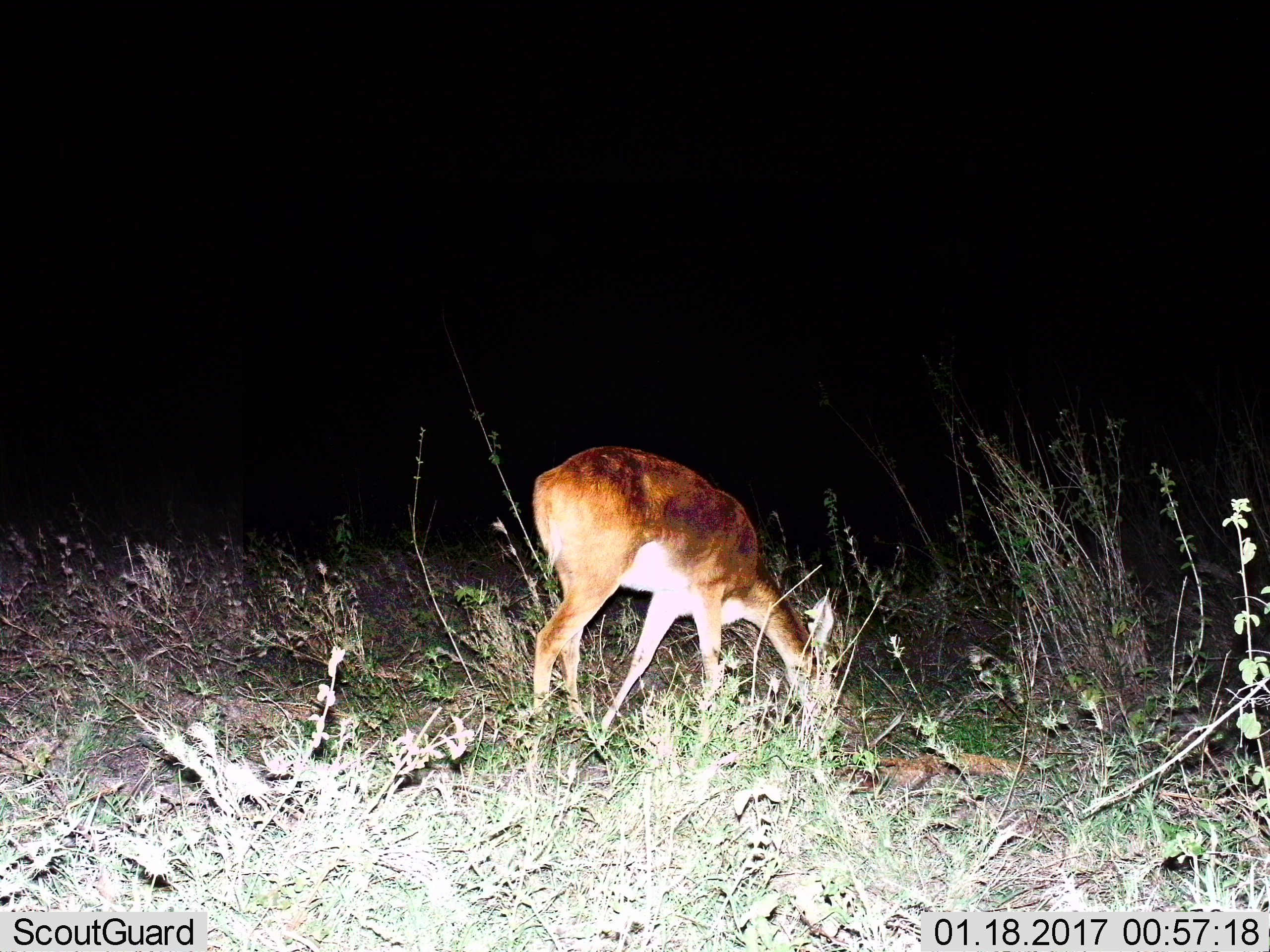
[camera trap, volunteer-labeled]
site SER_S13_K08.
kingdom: Animalia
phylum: Chordata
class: Mammalia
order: Artiodactyla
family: Bovidae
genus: Redunca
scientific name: Redunca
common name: reedbuck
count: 1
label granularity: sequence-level